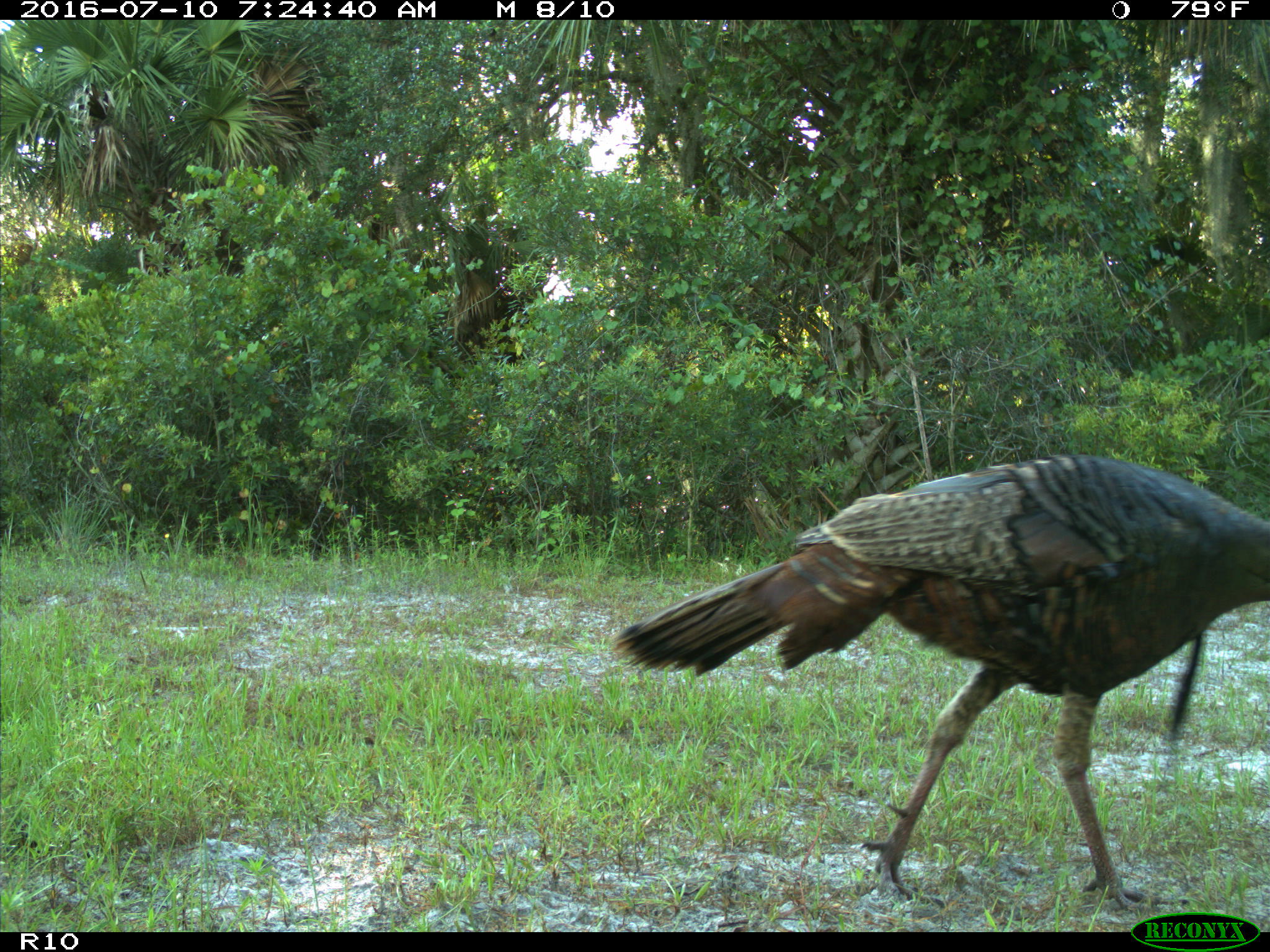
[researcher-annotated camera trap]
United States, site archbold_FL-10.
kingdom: Animalia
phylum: Chordata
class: Aves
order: Galliformes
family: Phasianidae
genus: Meleagris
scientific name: Meleagris gallopavo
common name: wild turkey